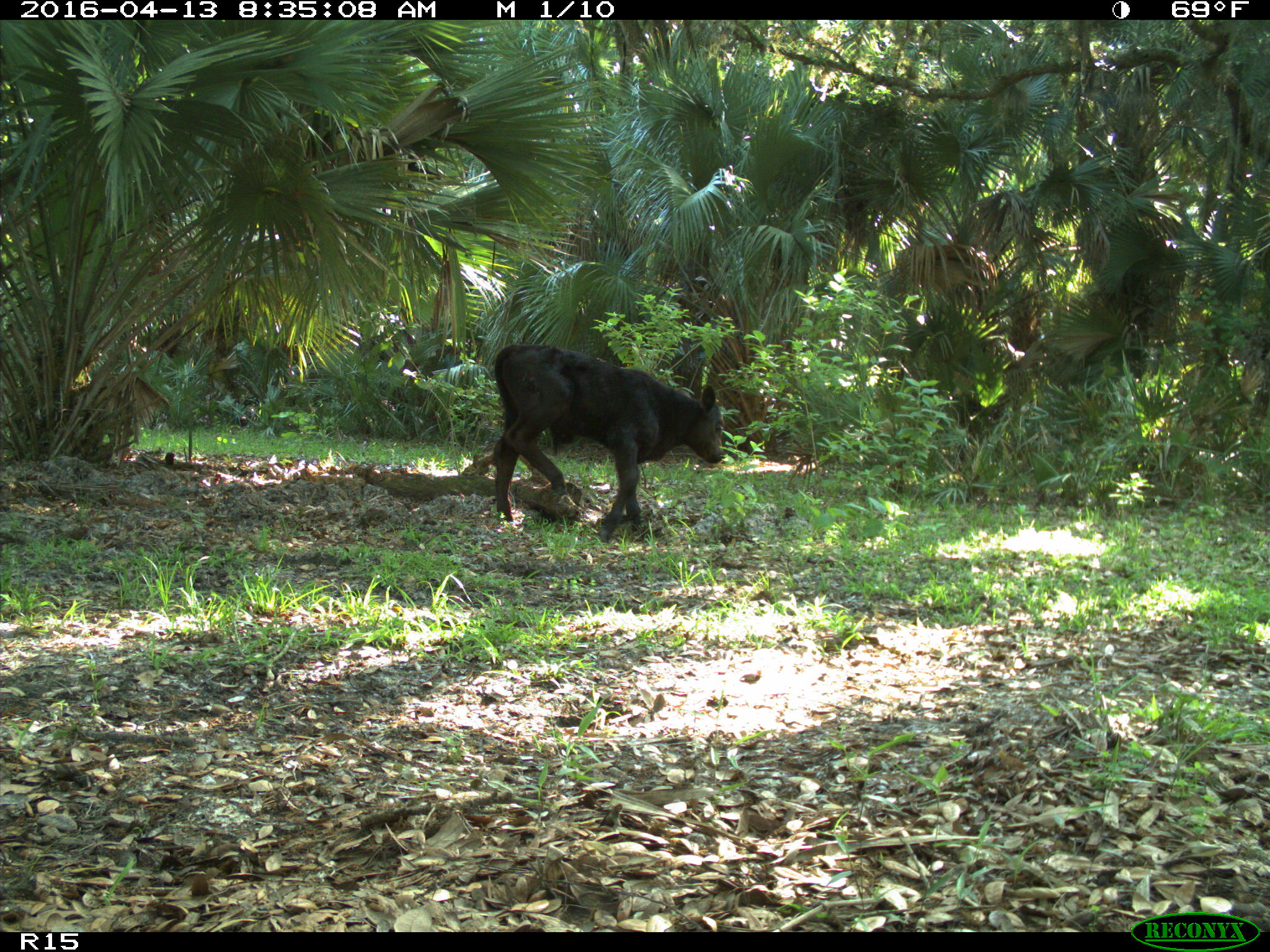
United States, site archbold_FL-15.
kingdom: Animalia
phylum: Chordata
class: Mammalia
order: Artiodactyla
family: Bovidae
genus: Bos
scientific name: Bos taurus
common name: domestic cow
Bos taurus (domestic cow).